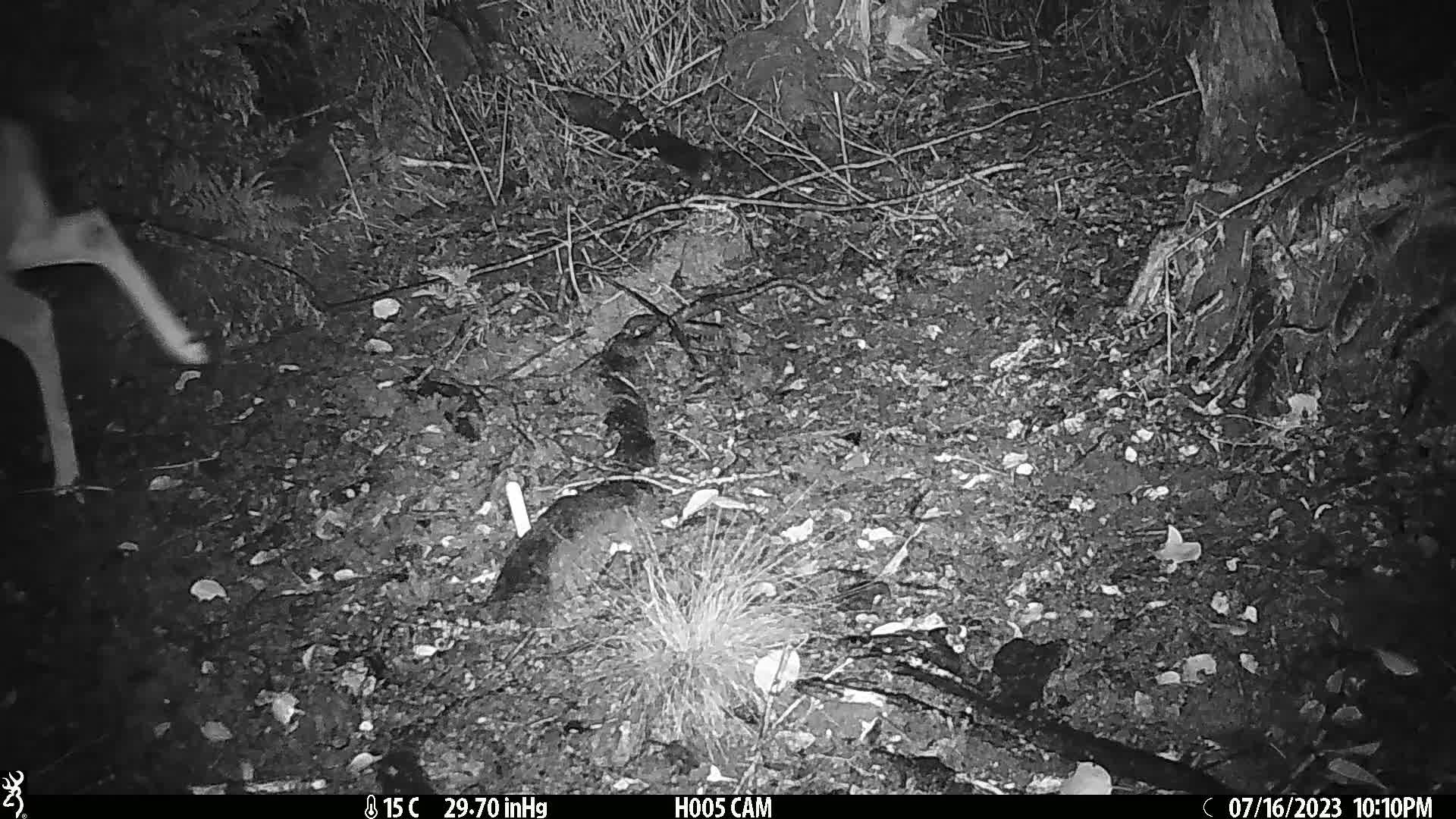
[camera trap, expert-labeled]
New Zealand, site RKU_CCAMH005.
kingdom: Animalia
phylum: Chordata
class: Mammalia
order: Artiodactyla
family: Cervidae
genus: Odocoileus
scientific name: Odocoileus virginianus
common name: white-tailed deer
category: white tailed deer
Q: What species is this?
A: White tailed deer (white-tailed deer) (Odocoileus virginianus).